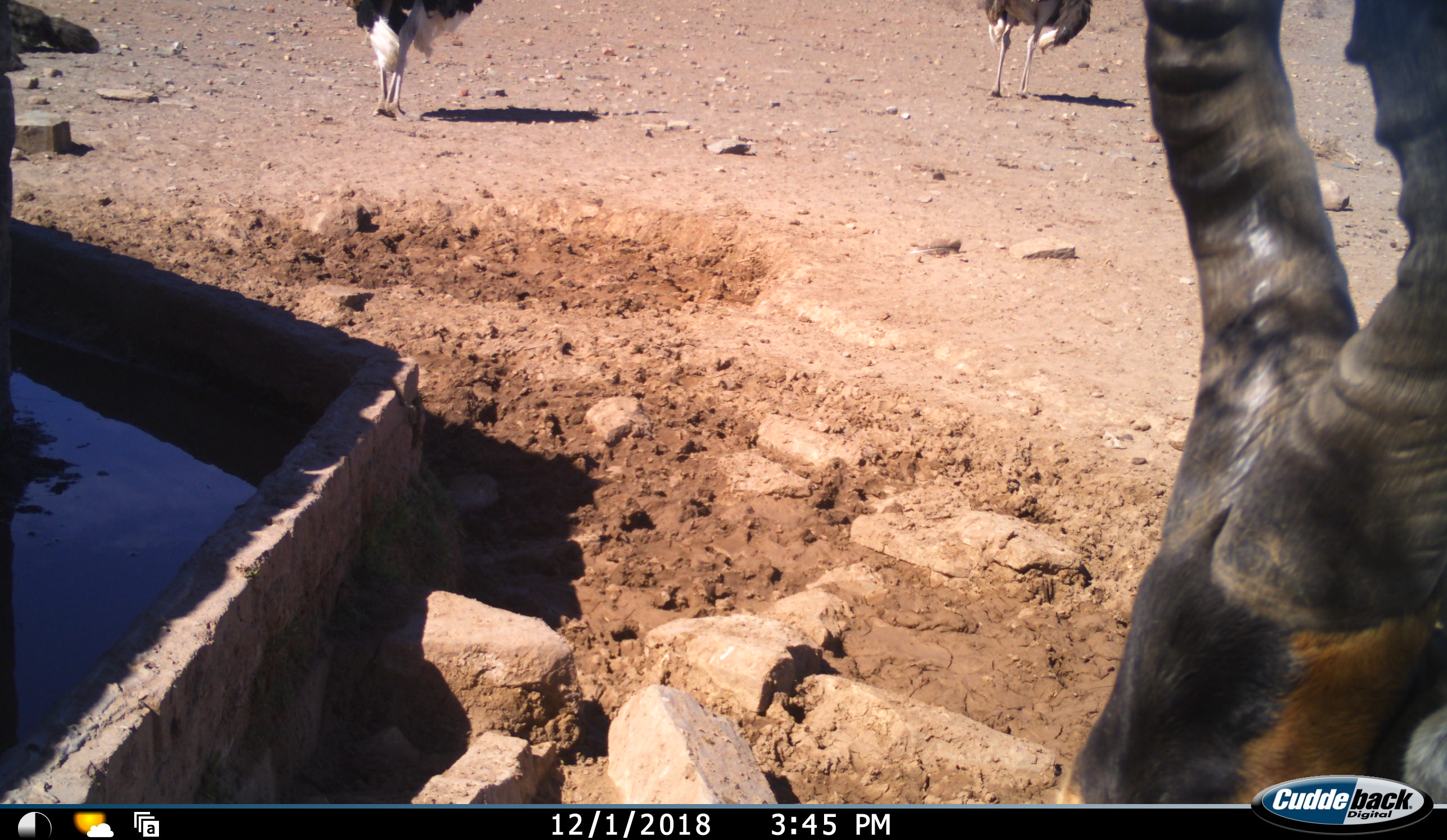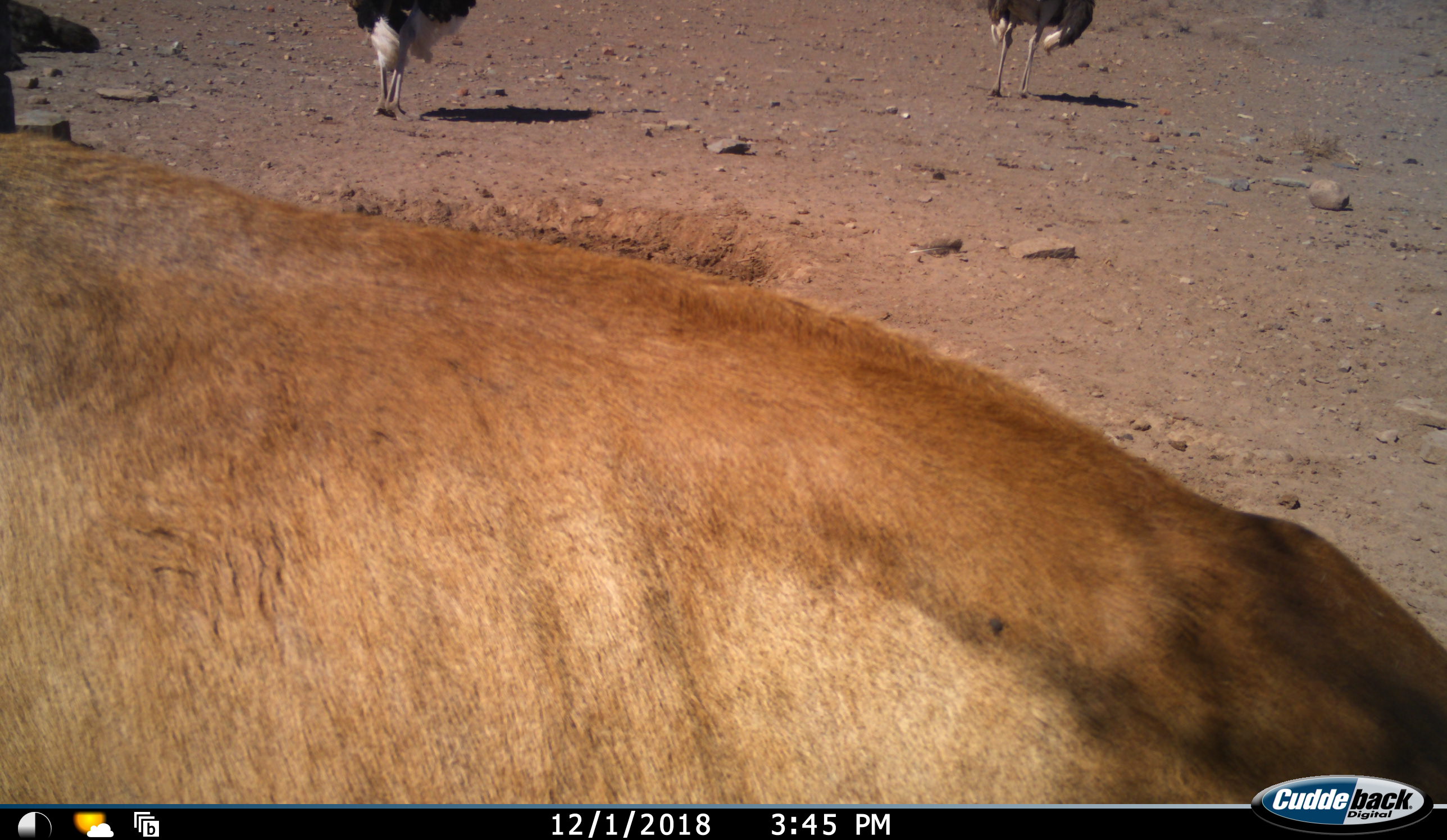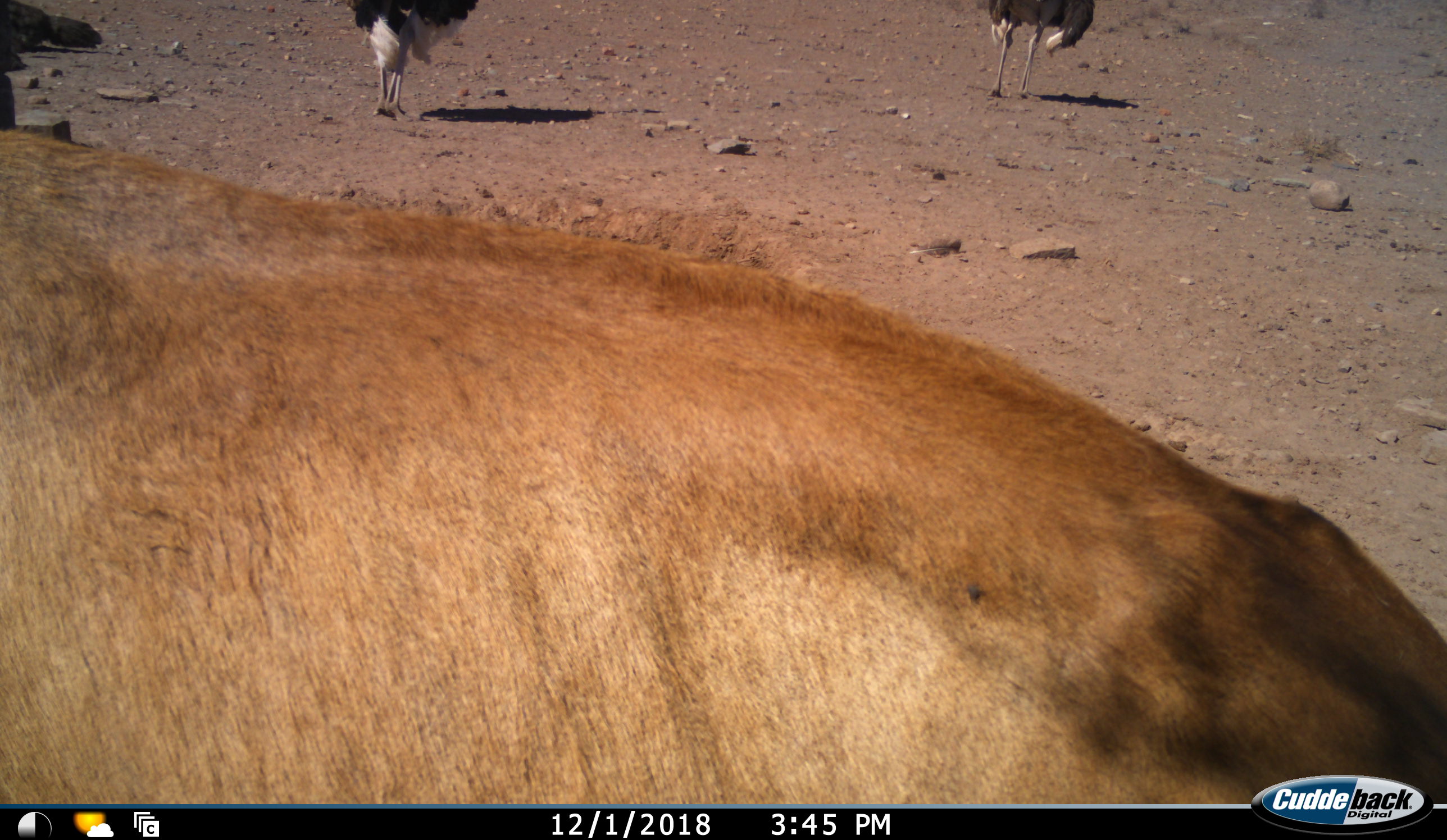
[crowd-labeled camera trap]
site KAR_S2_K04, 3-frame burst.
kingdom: Animalia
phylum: Chordata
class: Mammalia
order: Artiodactyla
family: Bovidae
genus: Alcelaphus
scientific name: Alcelaphus buselaphus caama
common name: red hartebeest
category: hartebeestred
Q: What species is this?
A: Hartebeestred (red hartebeest) (Alcelaphus buselaphus caama).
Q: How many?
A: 1.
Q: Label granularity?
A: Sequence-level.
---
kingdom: Animalia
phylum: Chordata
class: Aves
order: Struthioniformes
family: Struthionidae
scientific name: Struthionidae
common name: ostrich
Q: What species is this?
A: Ostrich (Struthionidae).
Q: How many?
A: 2.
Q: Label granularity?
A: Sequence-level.